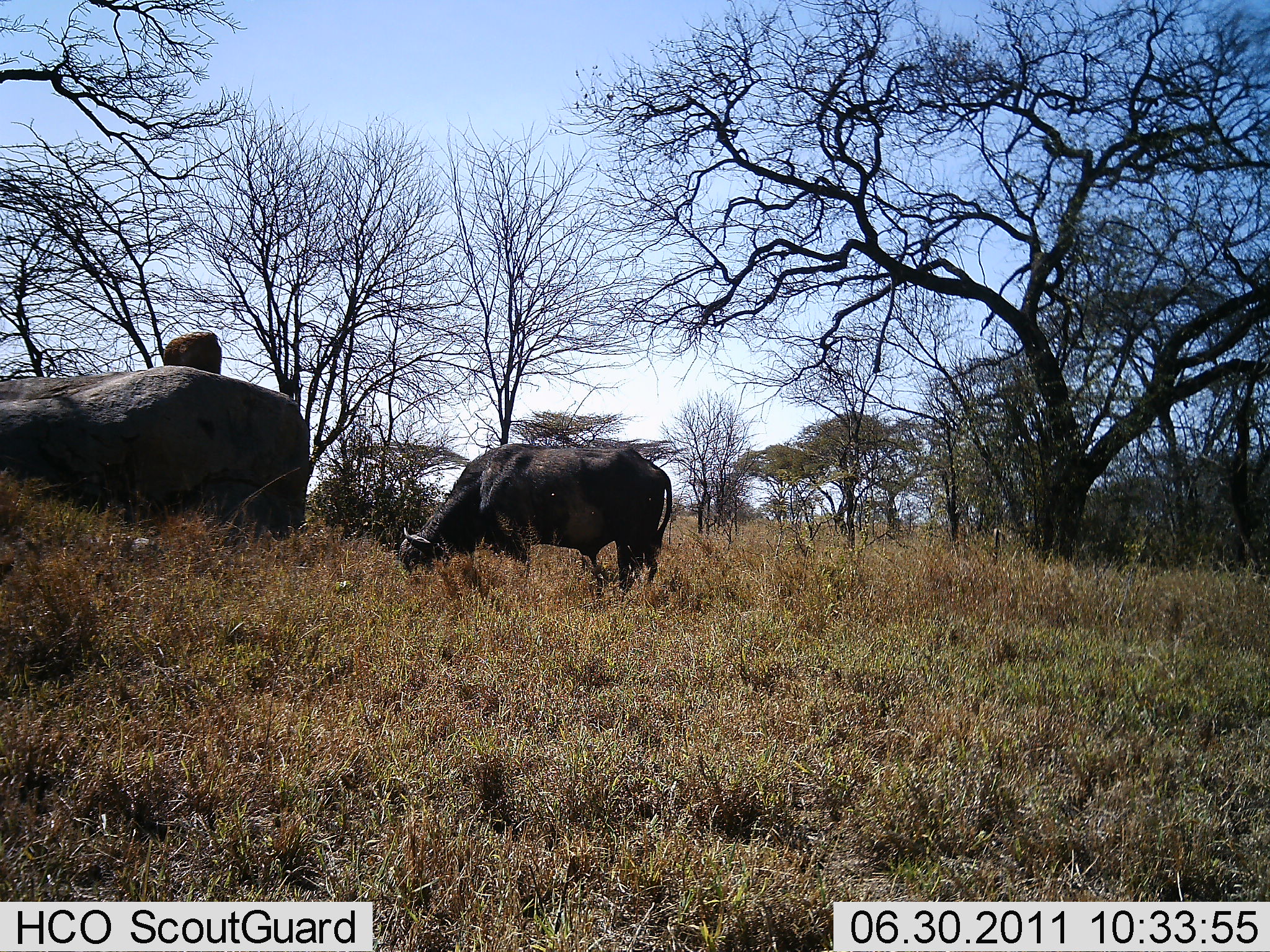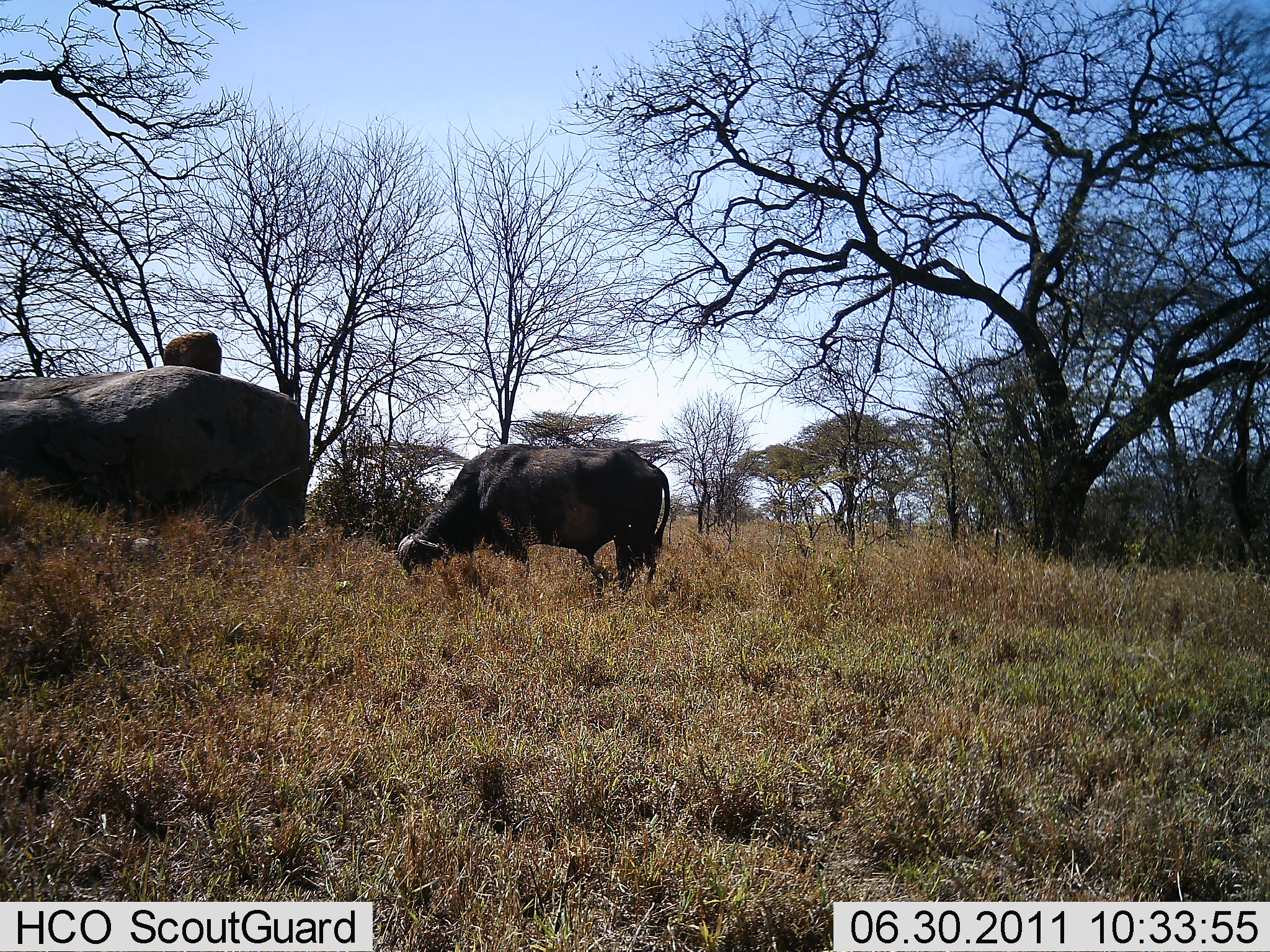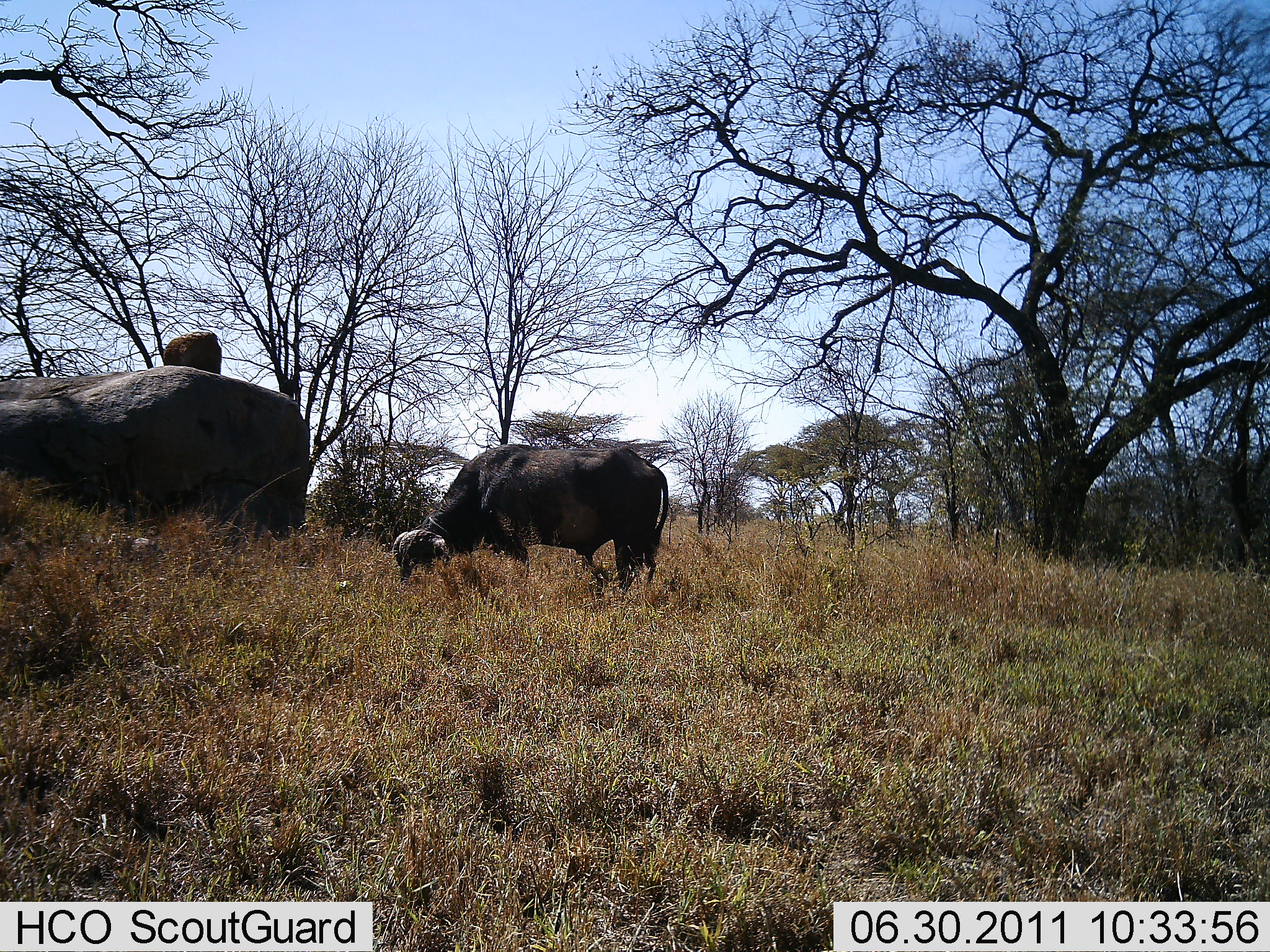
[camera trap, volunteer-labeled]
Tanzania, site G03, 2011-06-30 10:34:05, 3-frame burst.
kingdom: Animalia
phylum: Chordata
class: Mammalia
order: Artiodactyla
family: Bovidae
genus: Syncerus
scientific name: Syncerus caffer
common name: cape buffalo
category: buffalo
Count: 1.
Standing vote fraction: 15%.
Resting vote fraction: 0%.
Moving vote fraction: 0%.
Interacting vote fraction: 0%.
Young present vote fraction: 0%.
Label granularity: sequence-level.